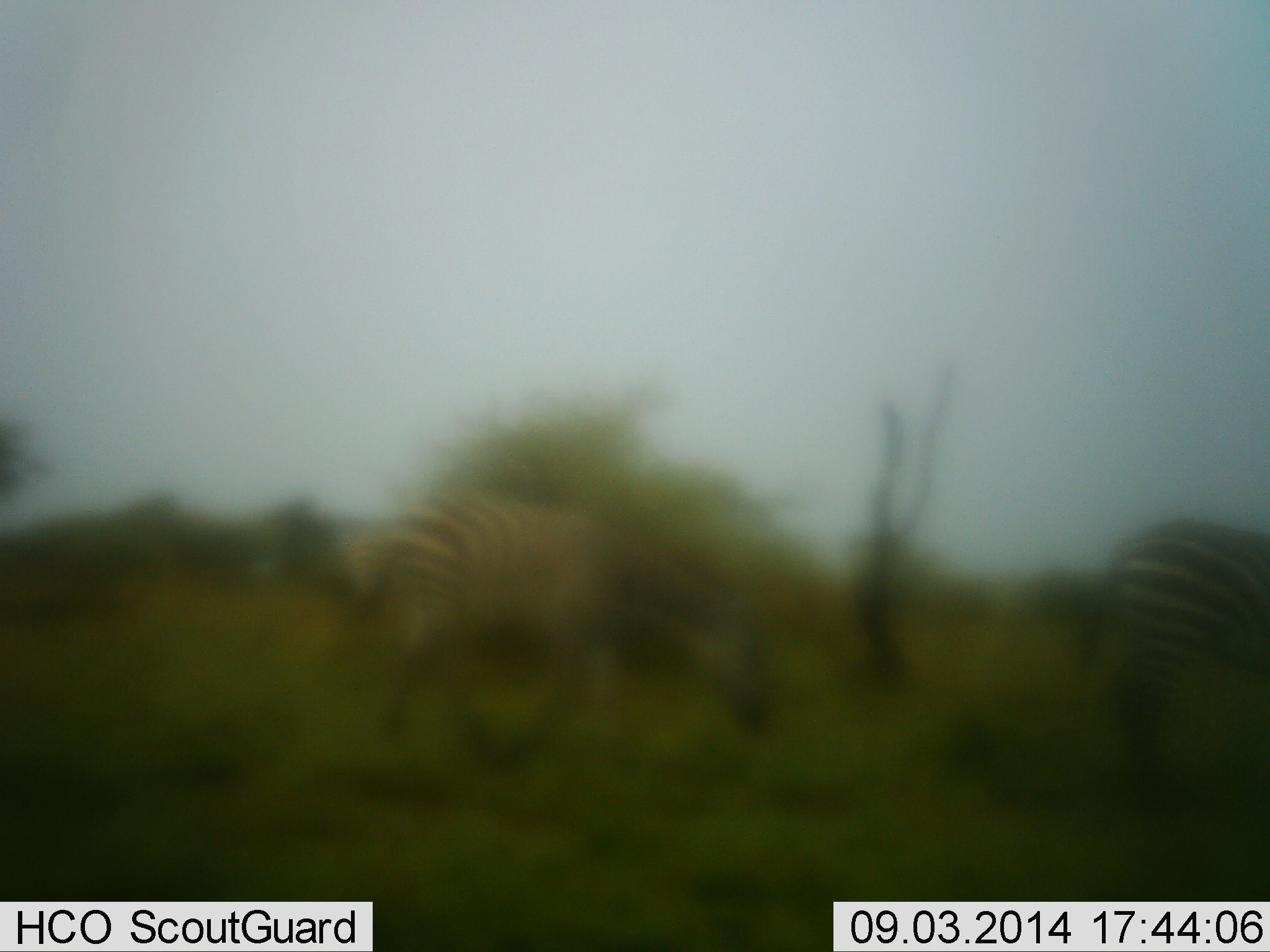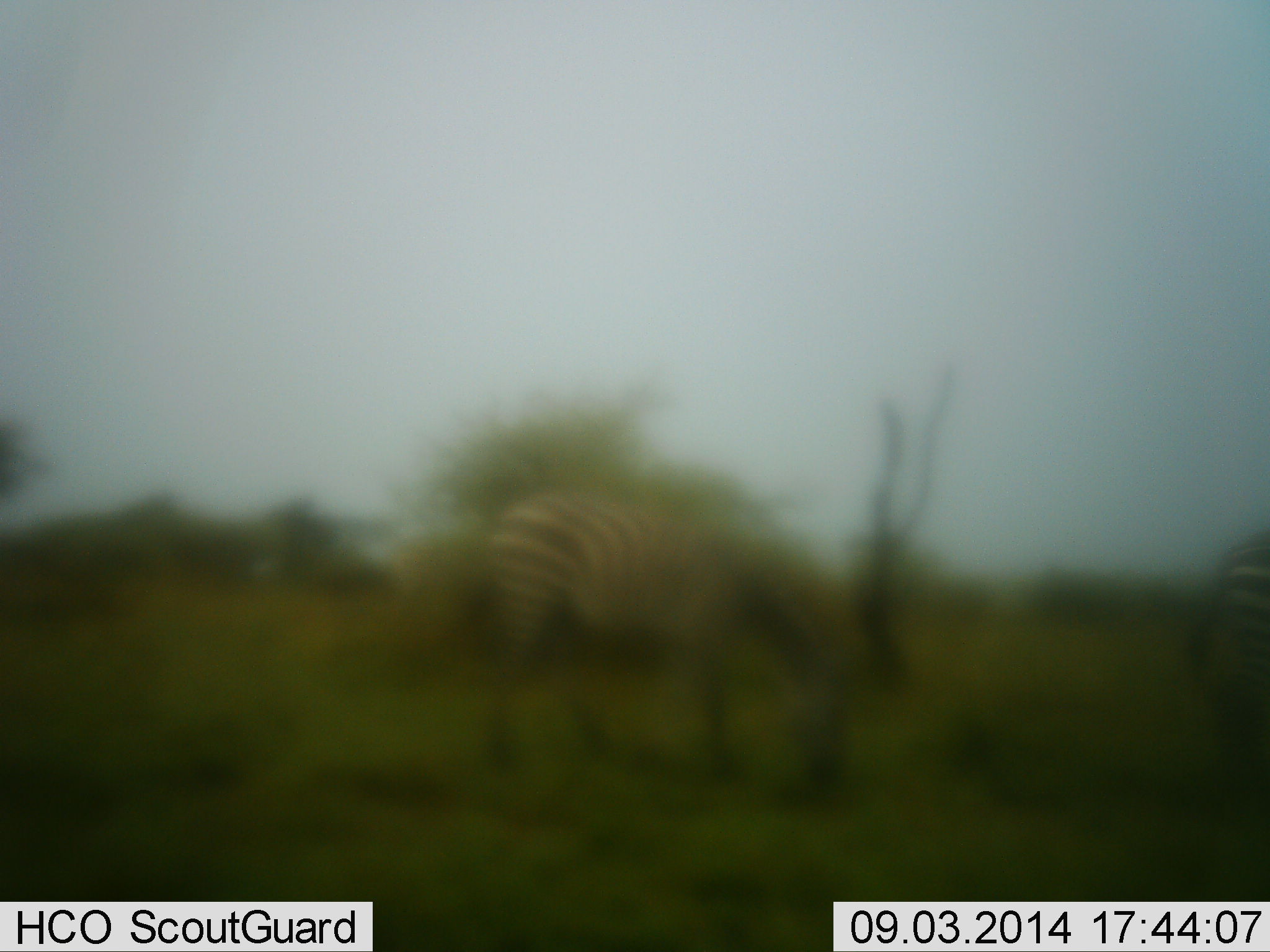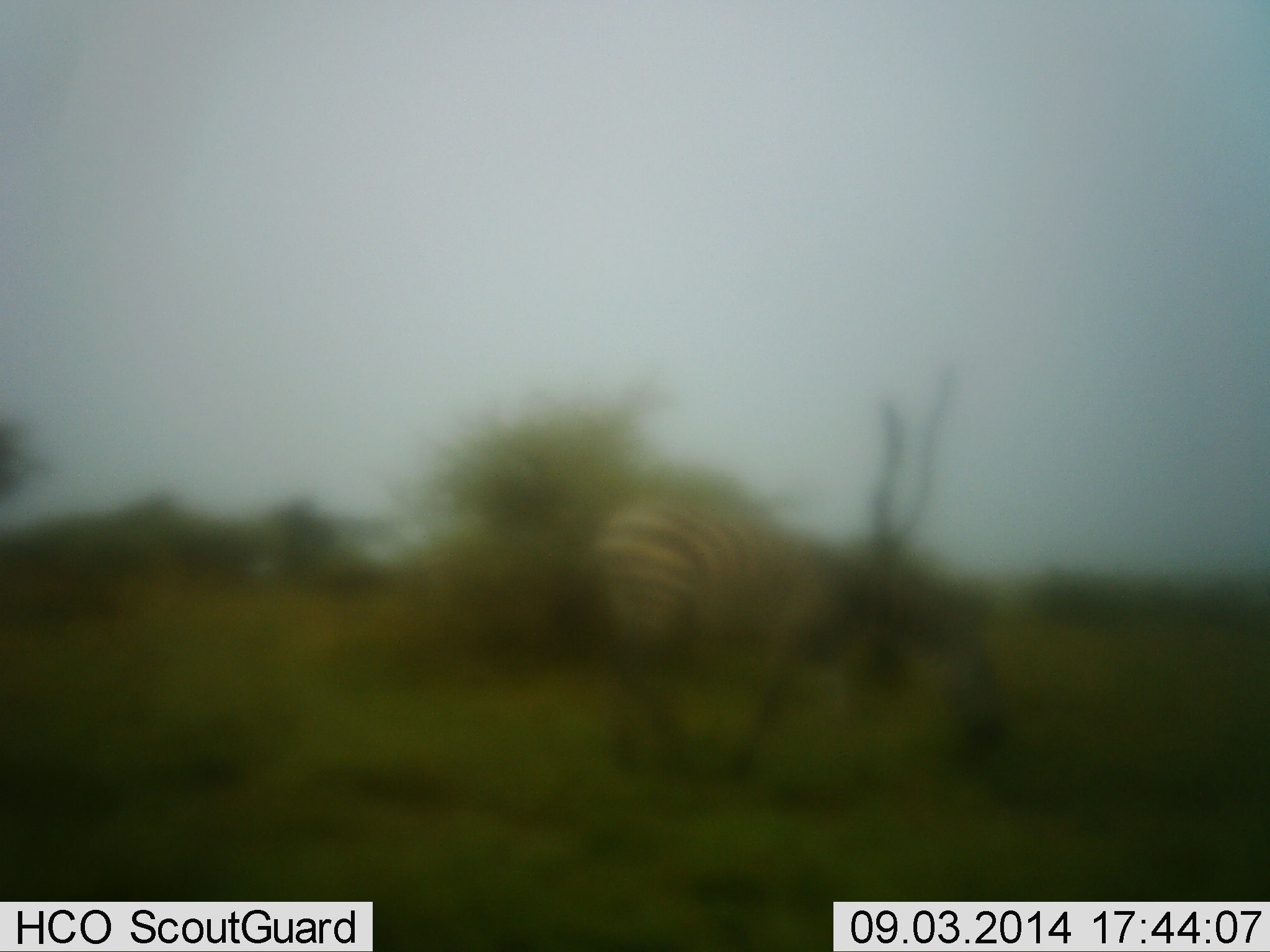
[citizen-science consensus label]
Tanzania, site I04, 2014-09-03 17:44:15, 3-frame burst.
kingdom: Animalia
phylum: Chordata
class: Mammalia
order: Perissodactyla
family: Equidae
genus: Equus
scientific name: Equus quagga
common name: plains zebra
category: zebra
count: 2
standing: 0%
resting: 0%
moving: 80%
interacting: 0%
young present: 0%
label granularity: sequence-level